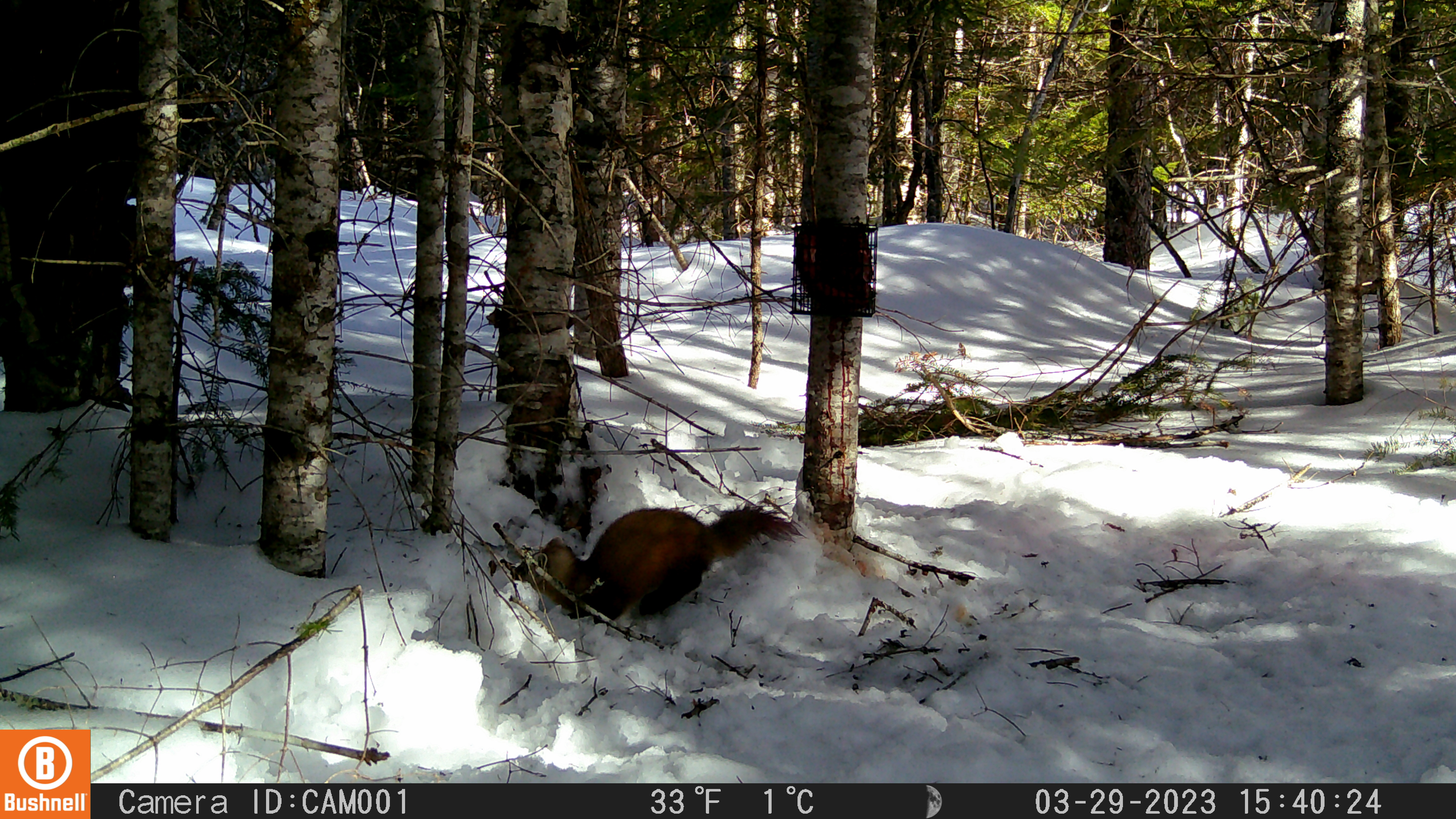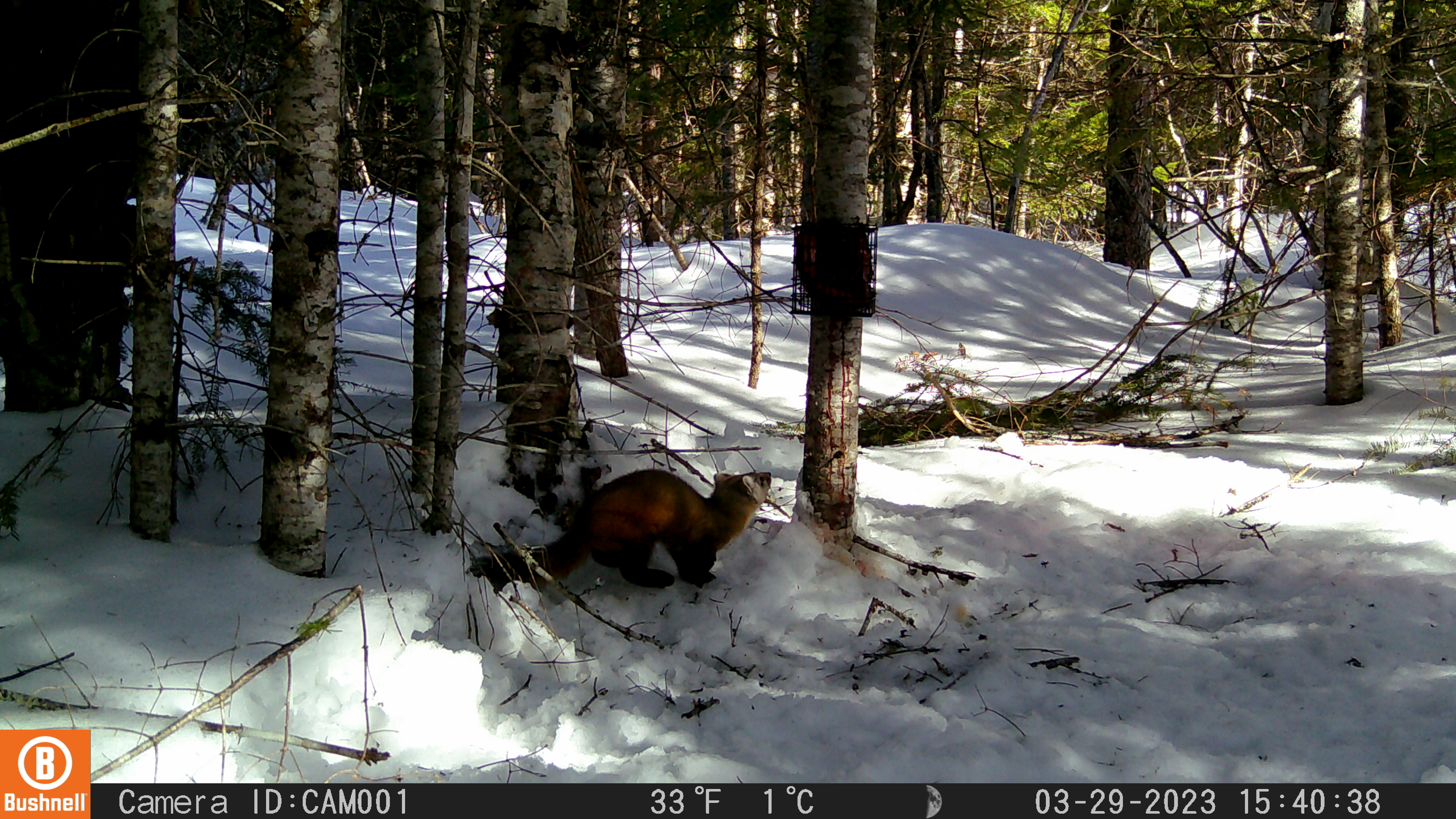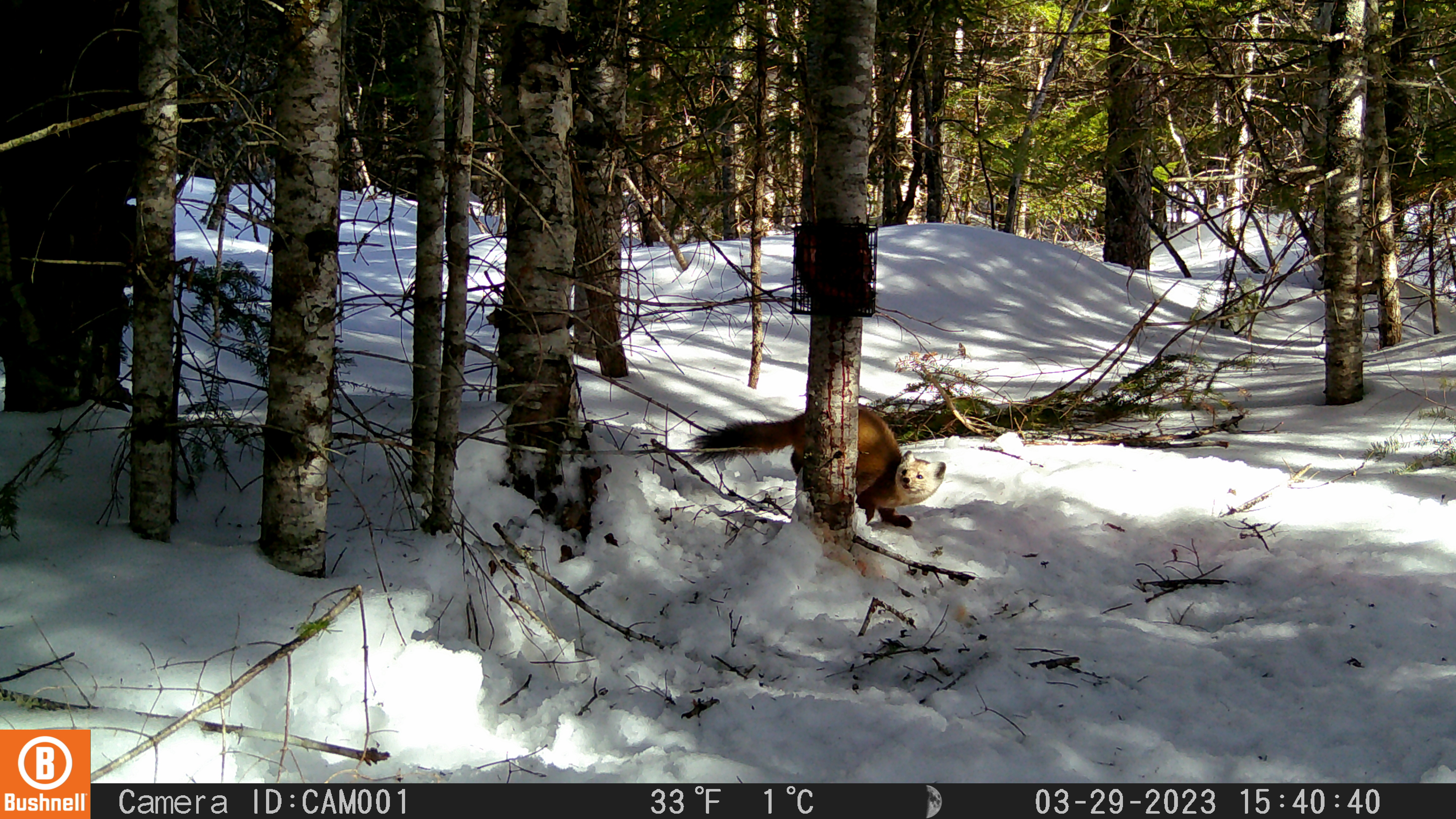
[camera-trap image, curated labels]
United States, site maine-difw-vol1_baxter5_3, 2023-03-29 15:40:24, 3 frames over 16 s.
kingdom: Animalia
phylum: Chordata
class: Mammalia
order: Carnivora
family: Mustelidae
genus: Martes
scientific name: Martes americana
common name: american marten